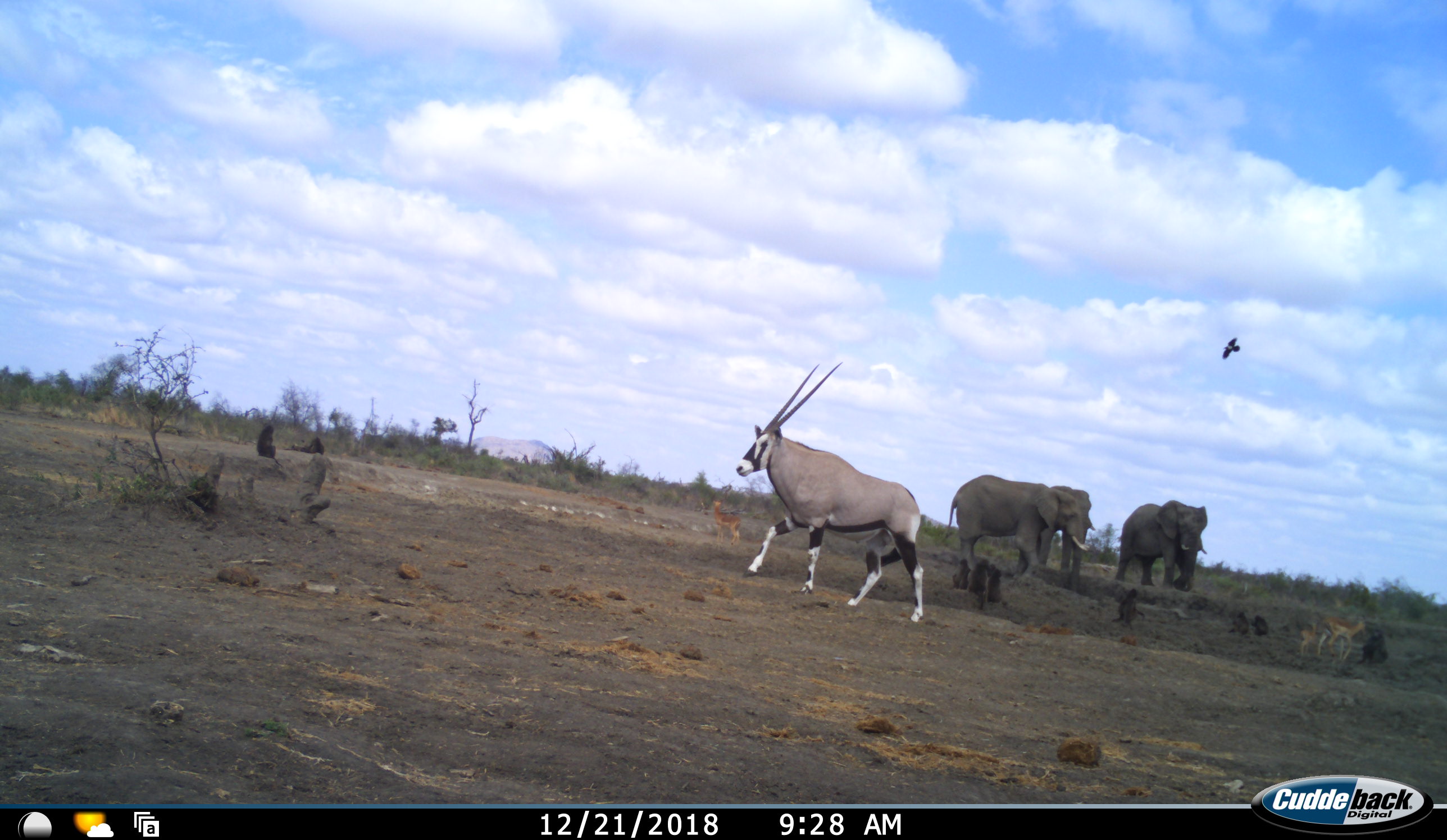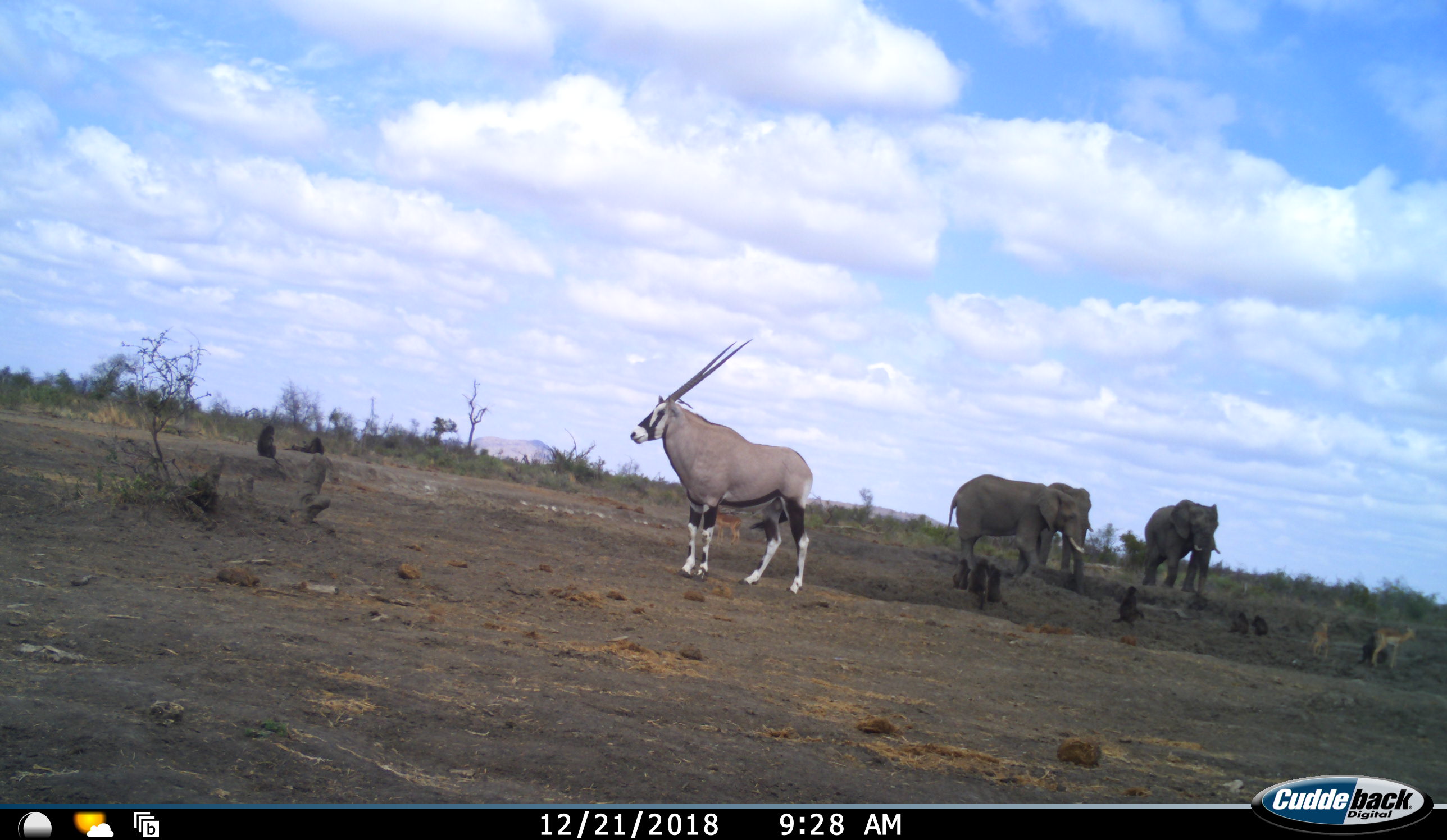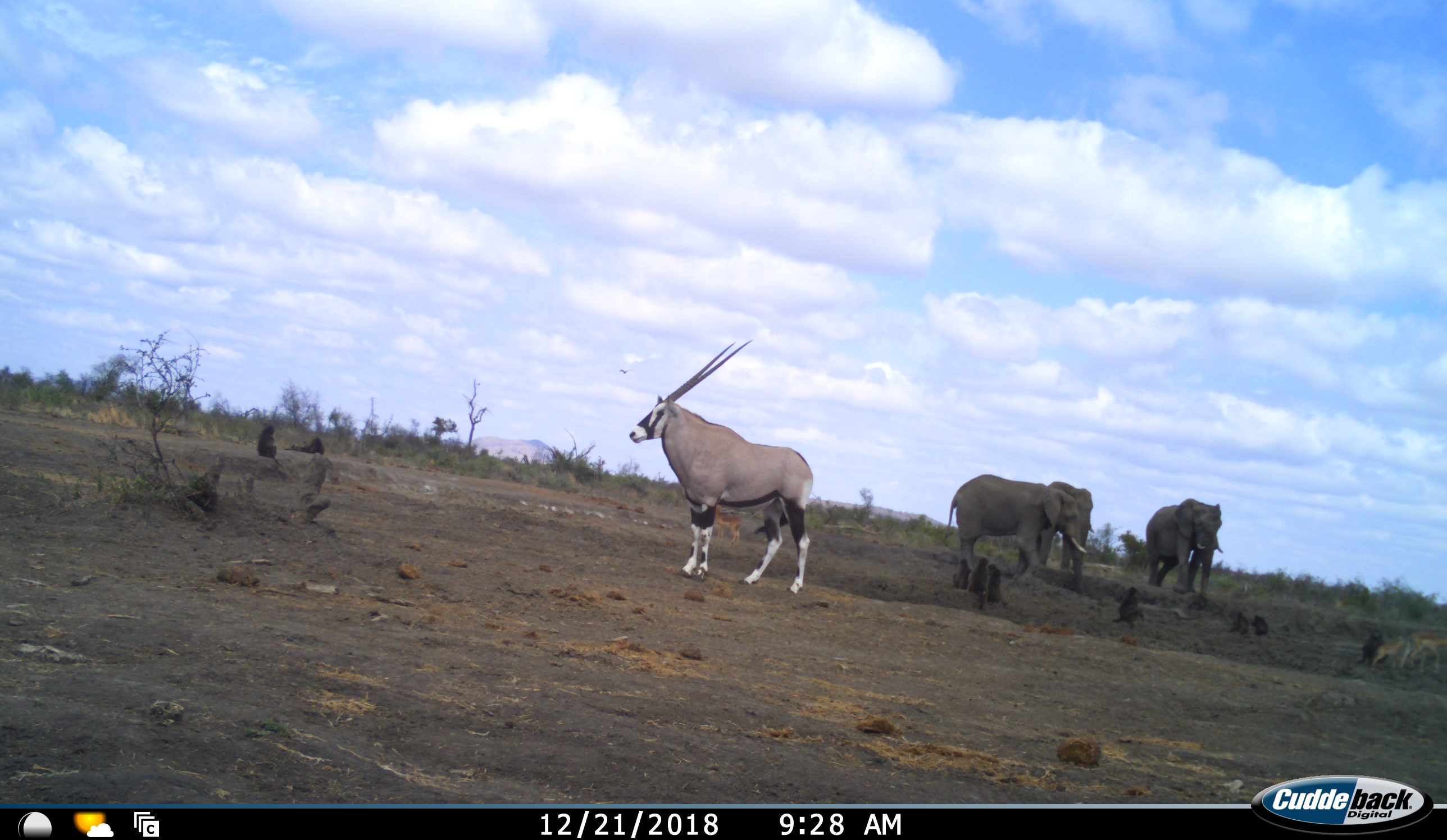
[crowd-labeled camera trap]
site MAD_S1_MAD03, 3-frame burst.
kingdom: Animalia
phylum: Chordata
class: Mammalia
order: Primates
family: Cercopithecidae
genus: Papio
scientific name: Papio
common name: baboon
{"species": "baboon (Papio)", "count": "9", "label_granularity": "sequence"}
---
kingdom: Animalia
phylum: Chordata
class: Aves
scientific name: Aves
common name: bird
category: birdother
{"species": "birdother (bird) (Aves)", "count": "1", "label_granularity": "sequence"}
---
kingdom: Animalia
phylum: Chordata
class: Mammalia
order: Proboscidea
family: Elephantidae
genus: Loxodonta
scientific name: Loxodonta africana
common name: african bush elephant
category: elephant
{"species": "elephant (african bush elephant) (Loxodonta africana)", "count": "2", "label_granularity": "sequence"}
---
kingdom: Animalia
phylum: Chordata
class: Mammalia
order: Artiodactyla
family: Bovidae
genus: Oryx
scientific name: Oryx gazella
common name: gemsbok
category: oryx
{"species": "oryx (gemsbok) (Oryx gazella)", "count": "1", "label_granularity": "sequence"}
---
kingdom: Animalia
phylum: Chordata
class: Mammalia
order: Artiodactyla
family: Bovidae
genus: Aepyceros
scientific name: Aepyceros melampus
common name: impala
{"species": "impala (Aepyceros melampus)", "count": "3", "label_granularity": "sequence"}